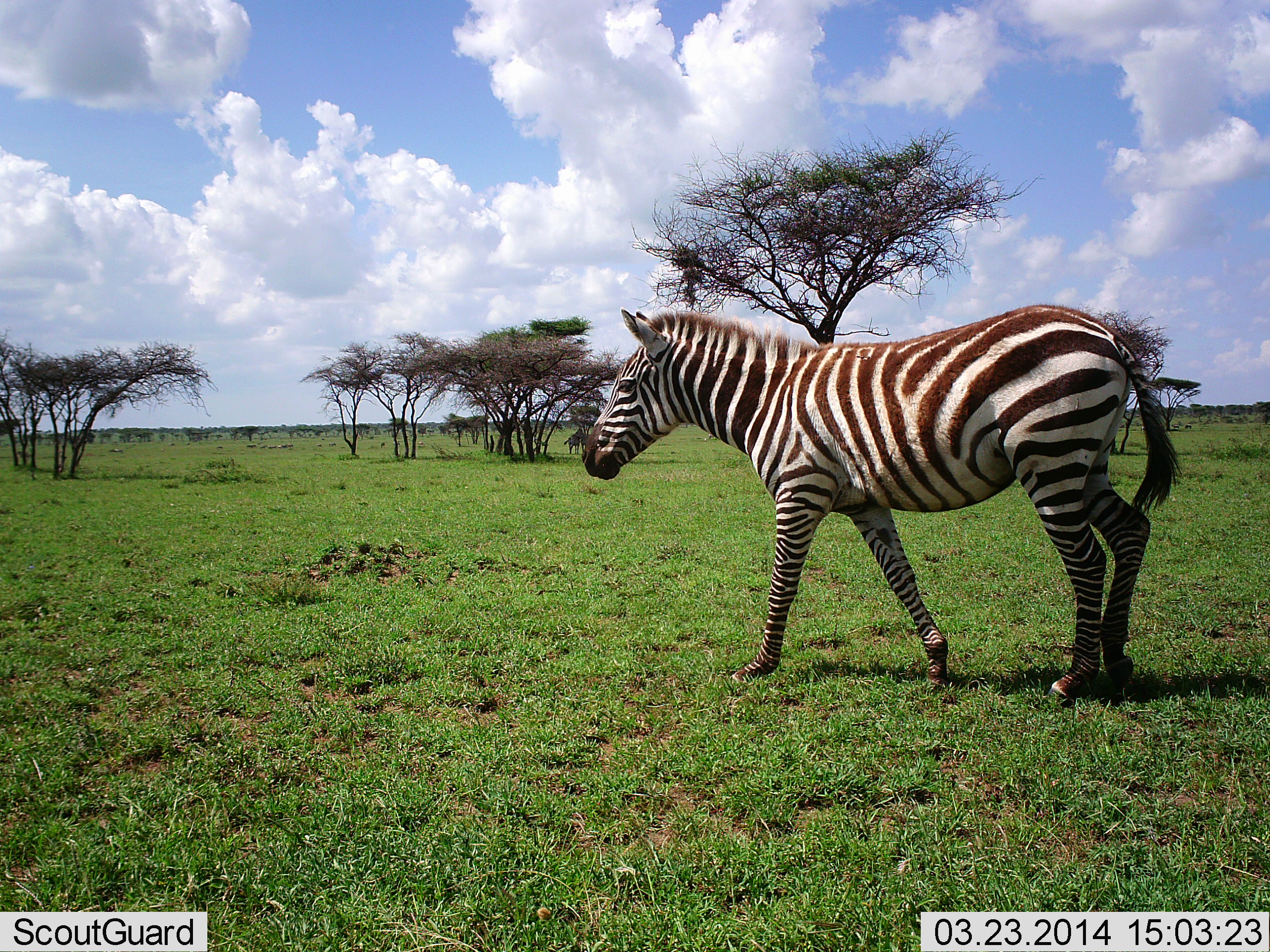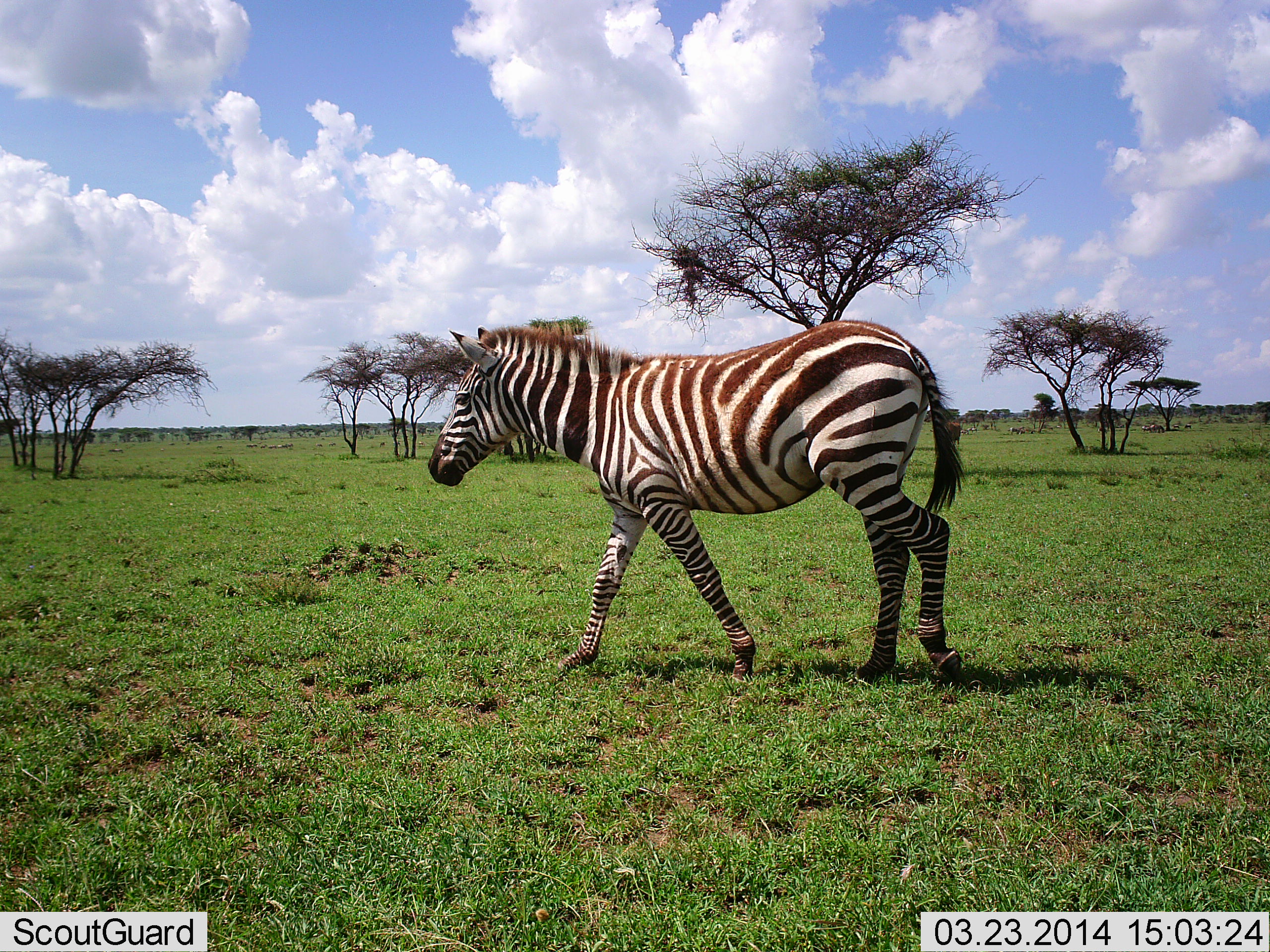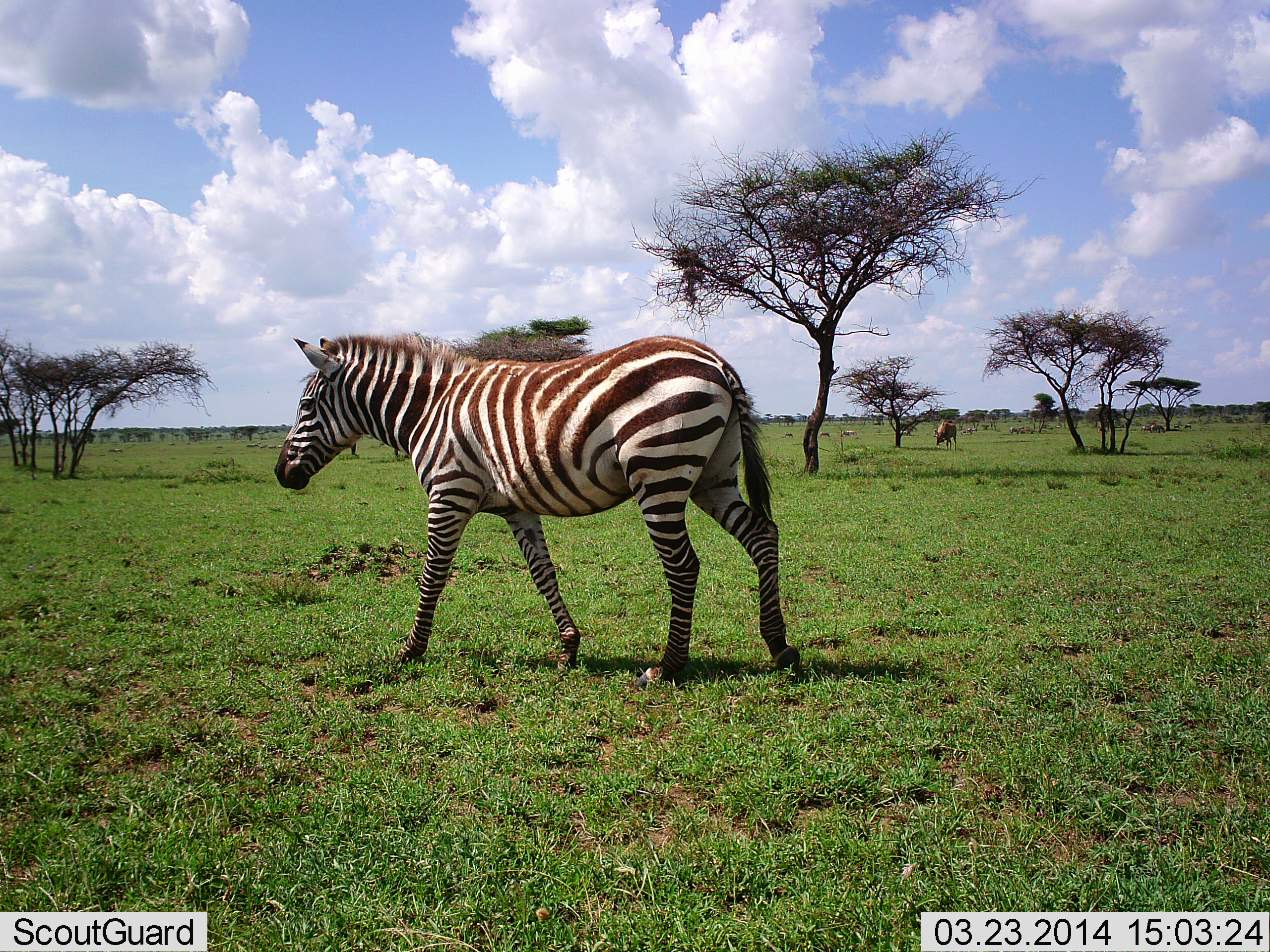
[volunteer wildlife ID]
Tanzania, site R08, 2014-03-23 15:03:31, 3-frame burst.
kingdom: Animalia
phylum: Chordata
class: Mammalia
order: Perissodactyla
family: Equidae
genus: Equus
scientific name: Equus quagga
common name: plains zebra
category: zebra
Zebra (plains zebra) (Equus quagga), count 1. Behavior (volunteer vote fractions): standing 18%, resting 0%, moving 100%, interacting 0%. Young present (vote fraction): 0%. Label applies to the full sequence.